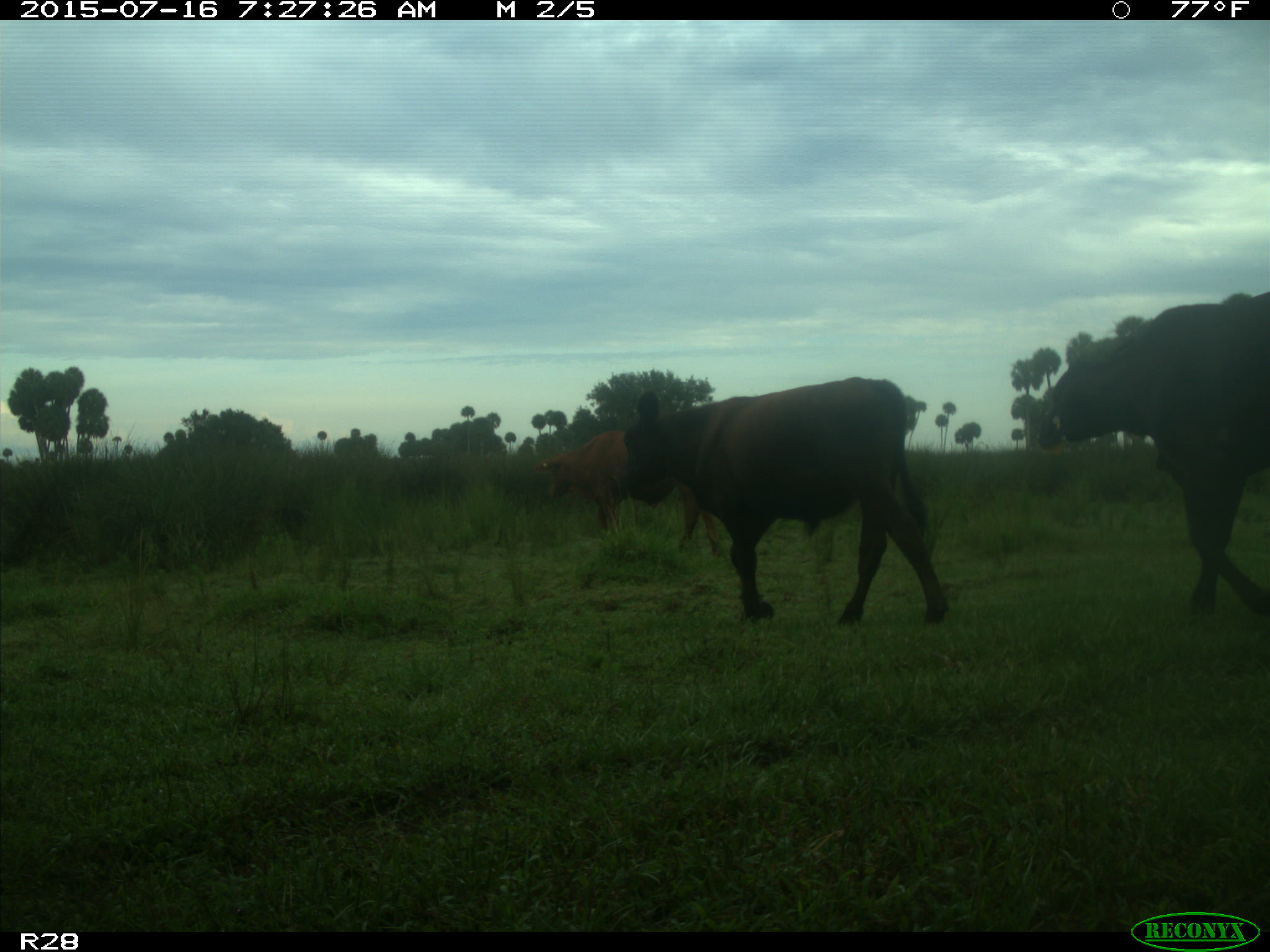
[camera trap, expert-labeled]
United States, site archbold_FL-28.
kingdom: Animalia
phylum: Chordata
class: Mammalia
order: Artiodactyla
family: Bovidae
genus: Bos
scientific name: Bos taurus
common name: domestic cow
Bos taurus (domestic cow).